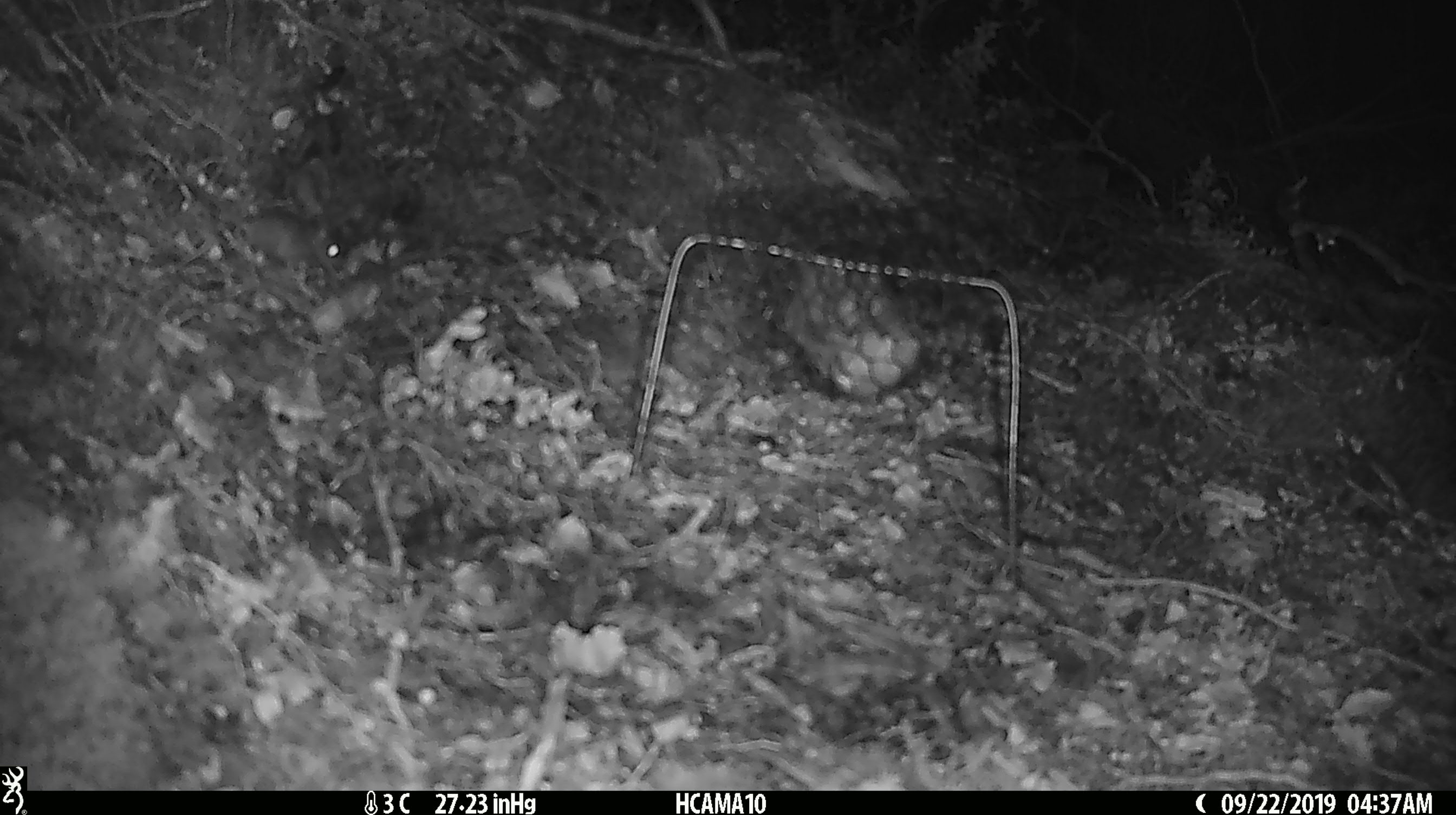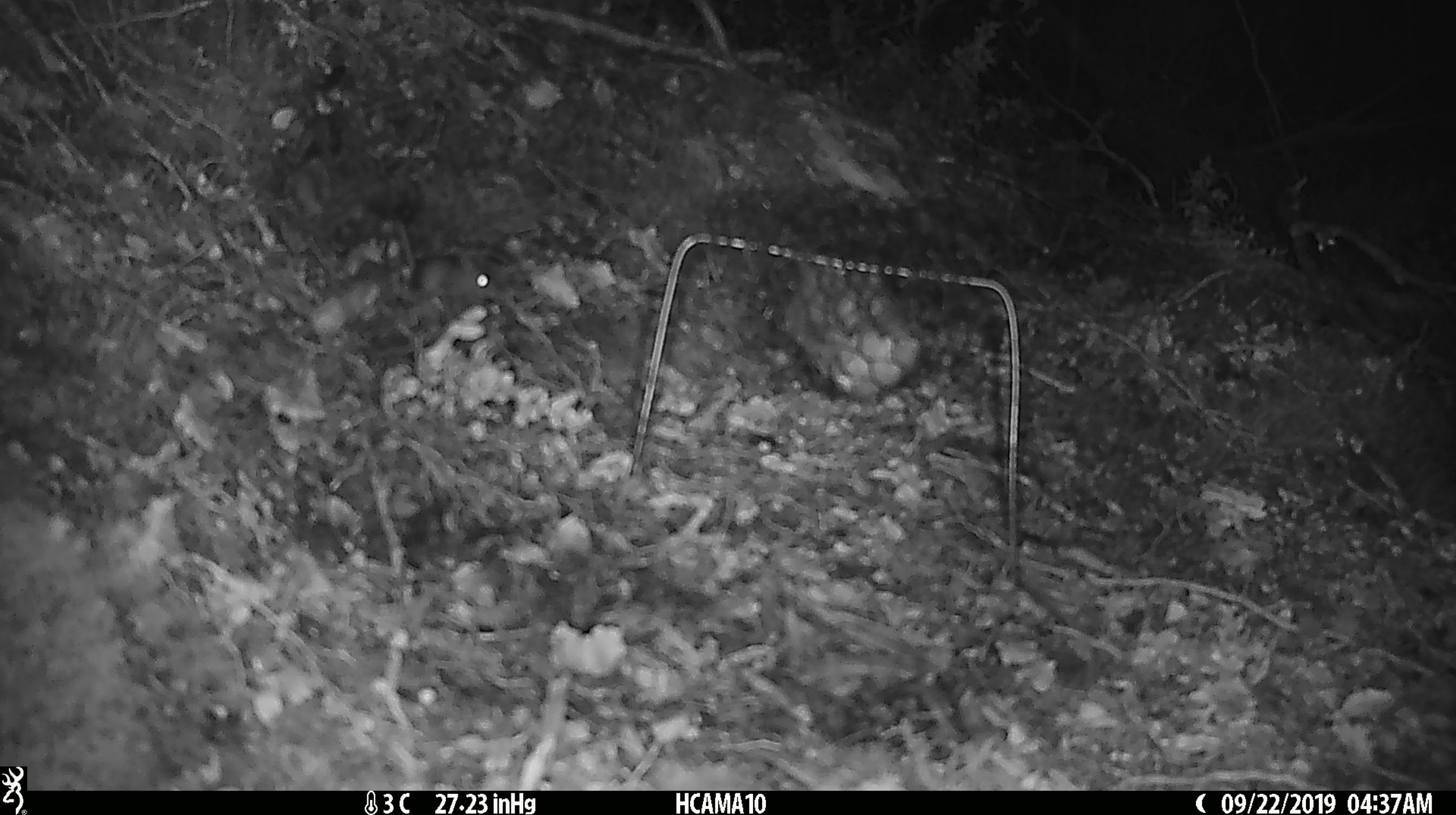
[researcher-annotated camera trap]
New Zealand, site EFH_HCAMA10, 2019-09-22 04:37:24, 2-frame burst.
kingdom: Animalia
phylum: Chordata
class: Mammalia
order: Rodentia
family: Muridae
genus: Mus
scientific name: Mus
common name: mouse